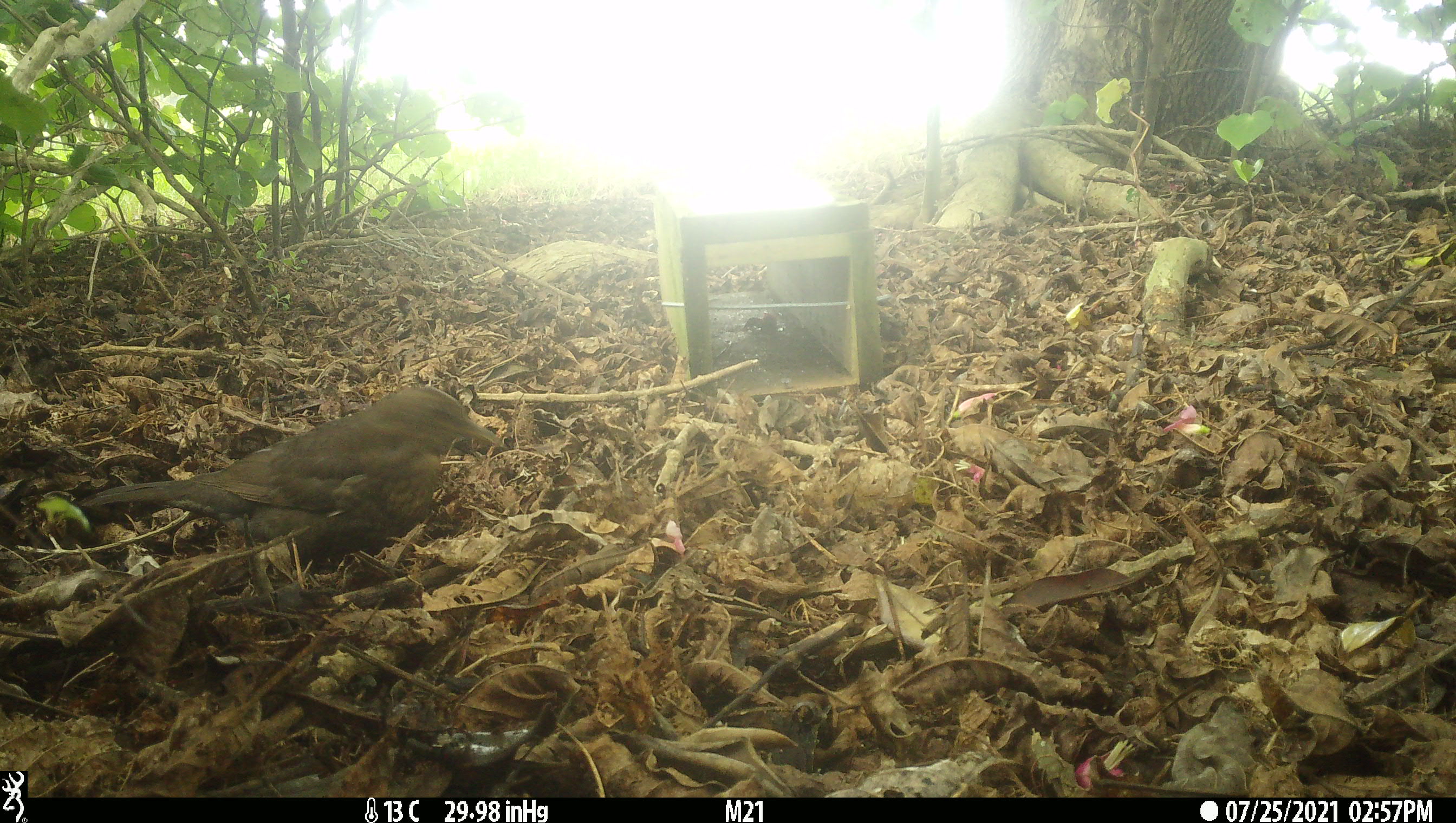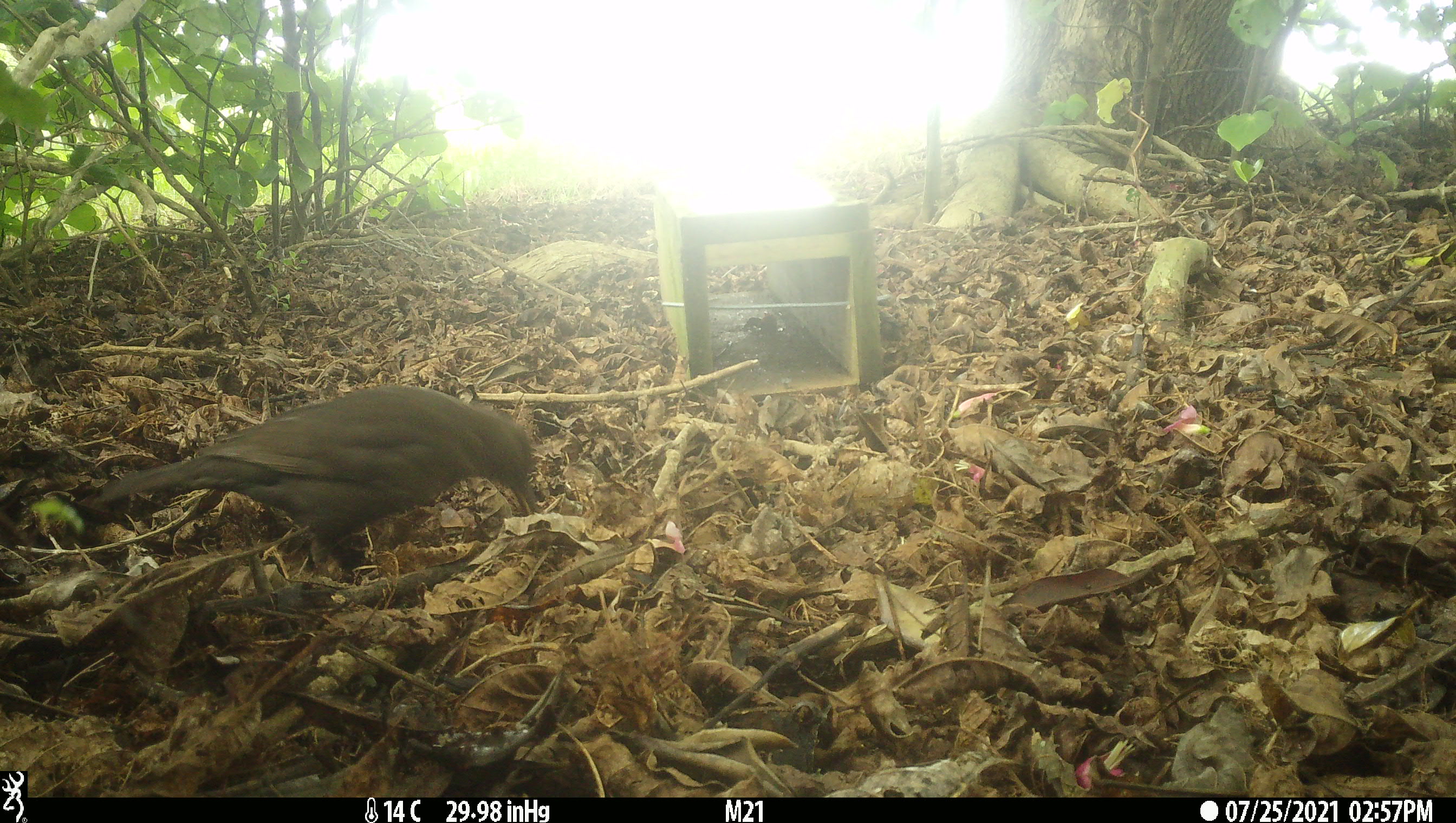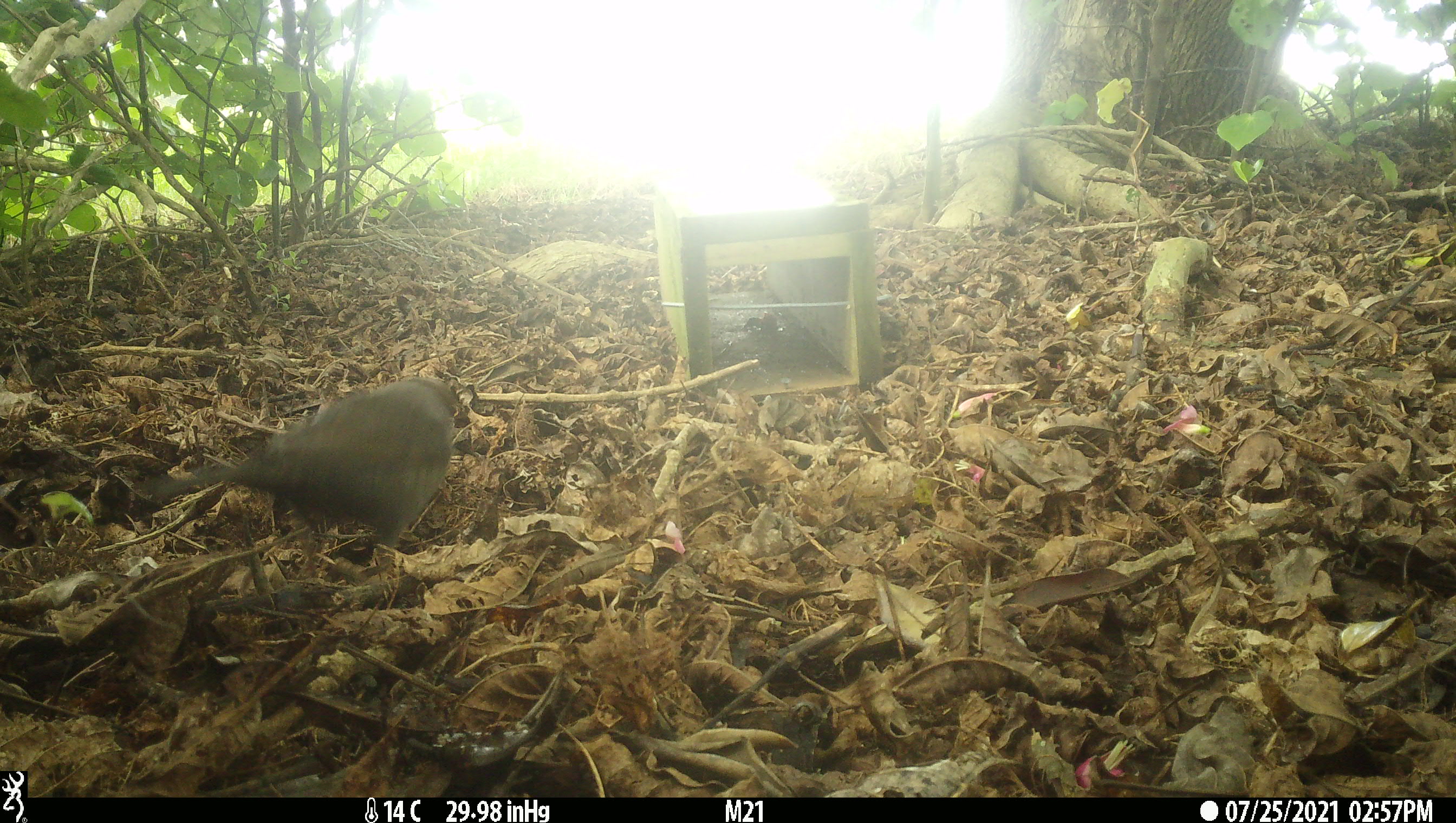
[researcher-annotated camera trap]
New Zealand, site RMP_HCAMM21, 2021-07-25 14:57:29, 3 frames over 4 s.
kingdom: Animalia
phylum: Chordata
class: Aves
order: Passeriformes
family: Turdidae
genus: Turdus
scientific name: Turdus merula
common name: eurasian blackbird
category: blackbird